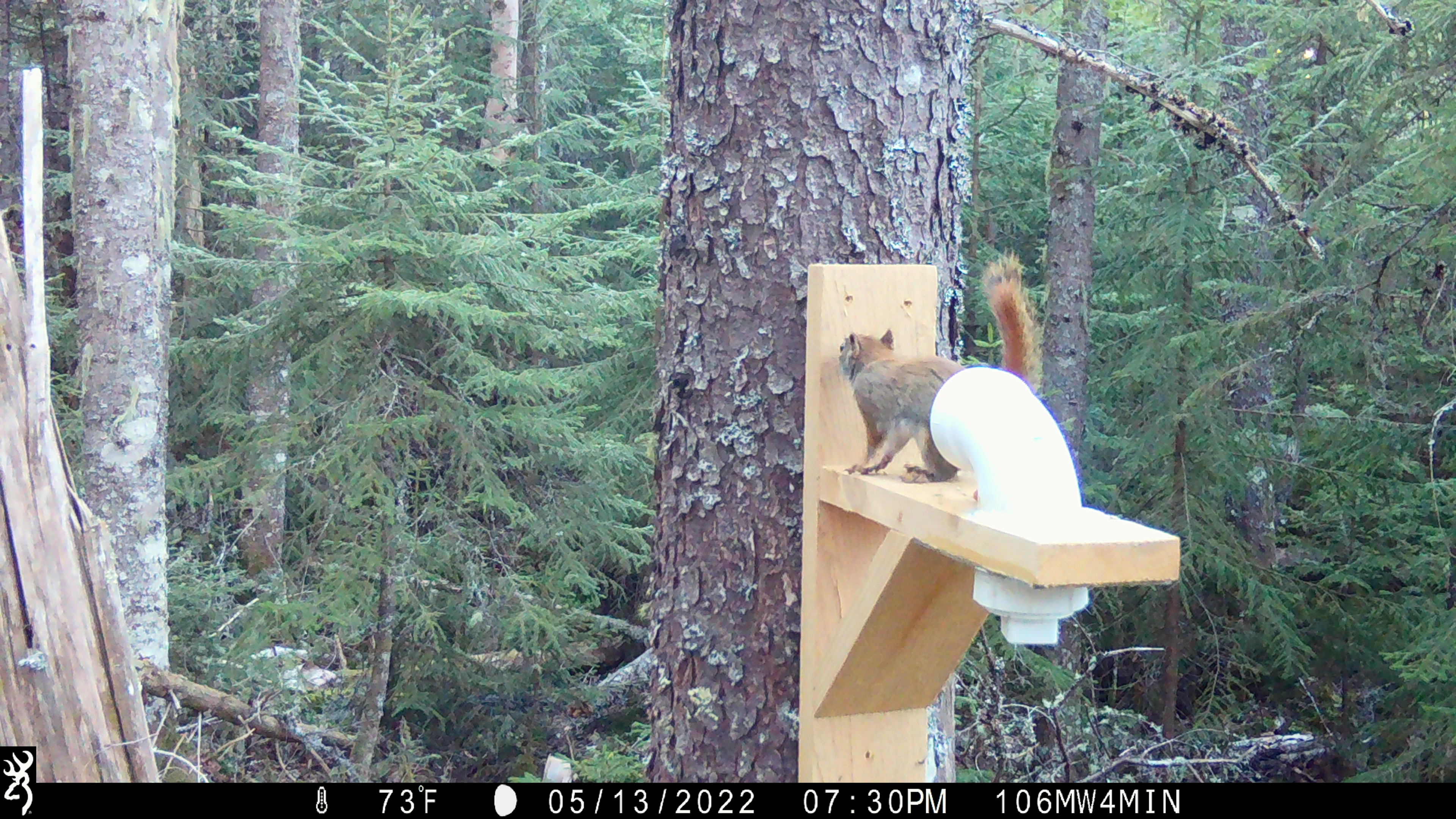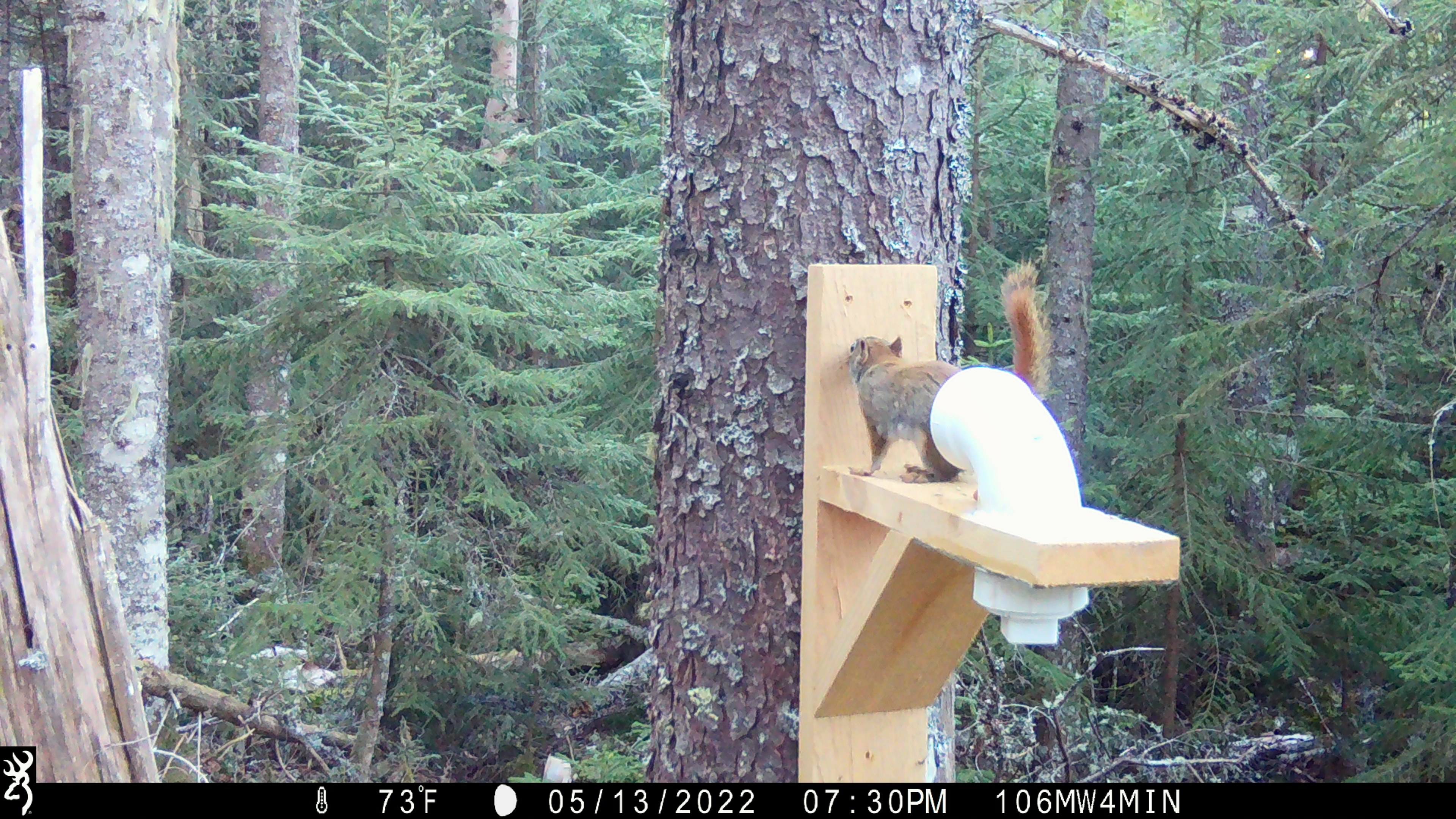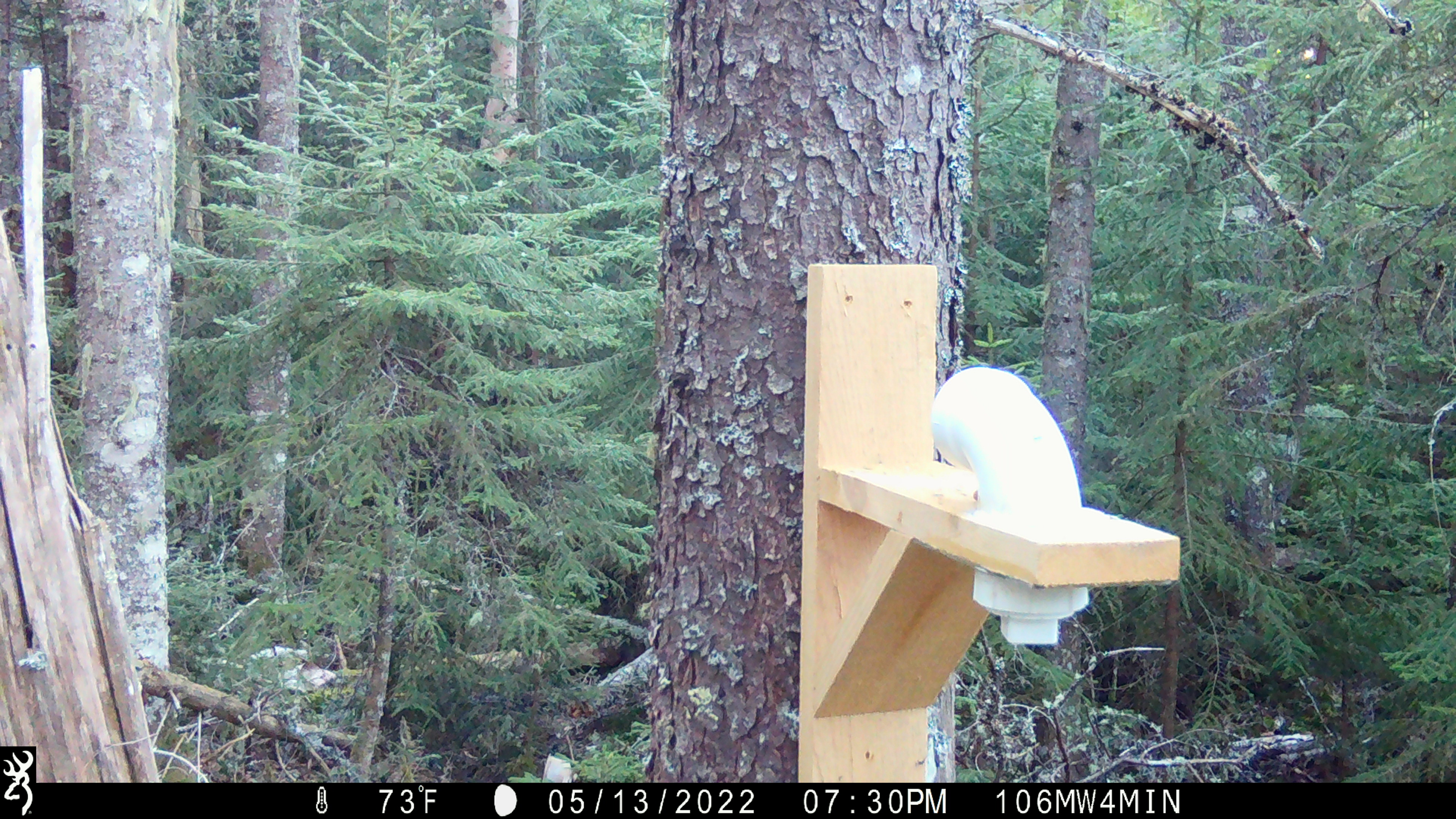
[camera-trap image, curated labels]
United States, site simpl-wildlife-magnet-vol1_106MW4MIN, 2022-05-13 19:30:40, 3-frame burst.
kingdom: Animalia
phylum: Chordata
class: Mammalia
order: Rodentia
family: Sciuridae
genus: Tamiasciurus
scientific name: Tamiasciurus hudsonicus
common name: red squirrel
Red squirrel (Tamiasciurus hudsonicus).